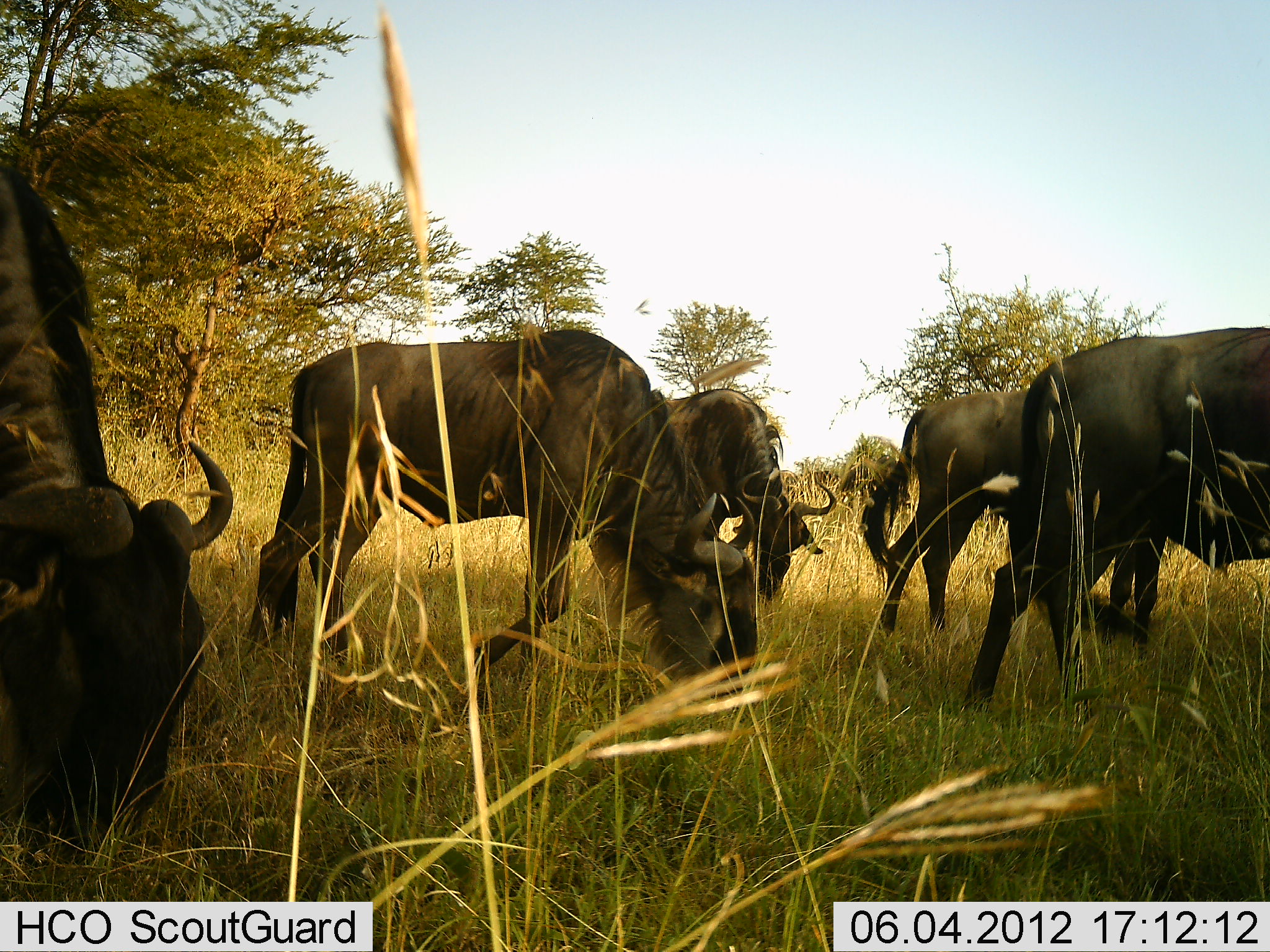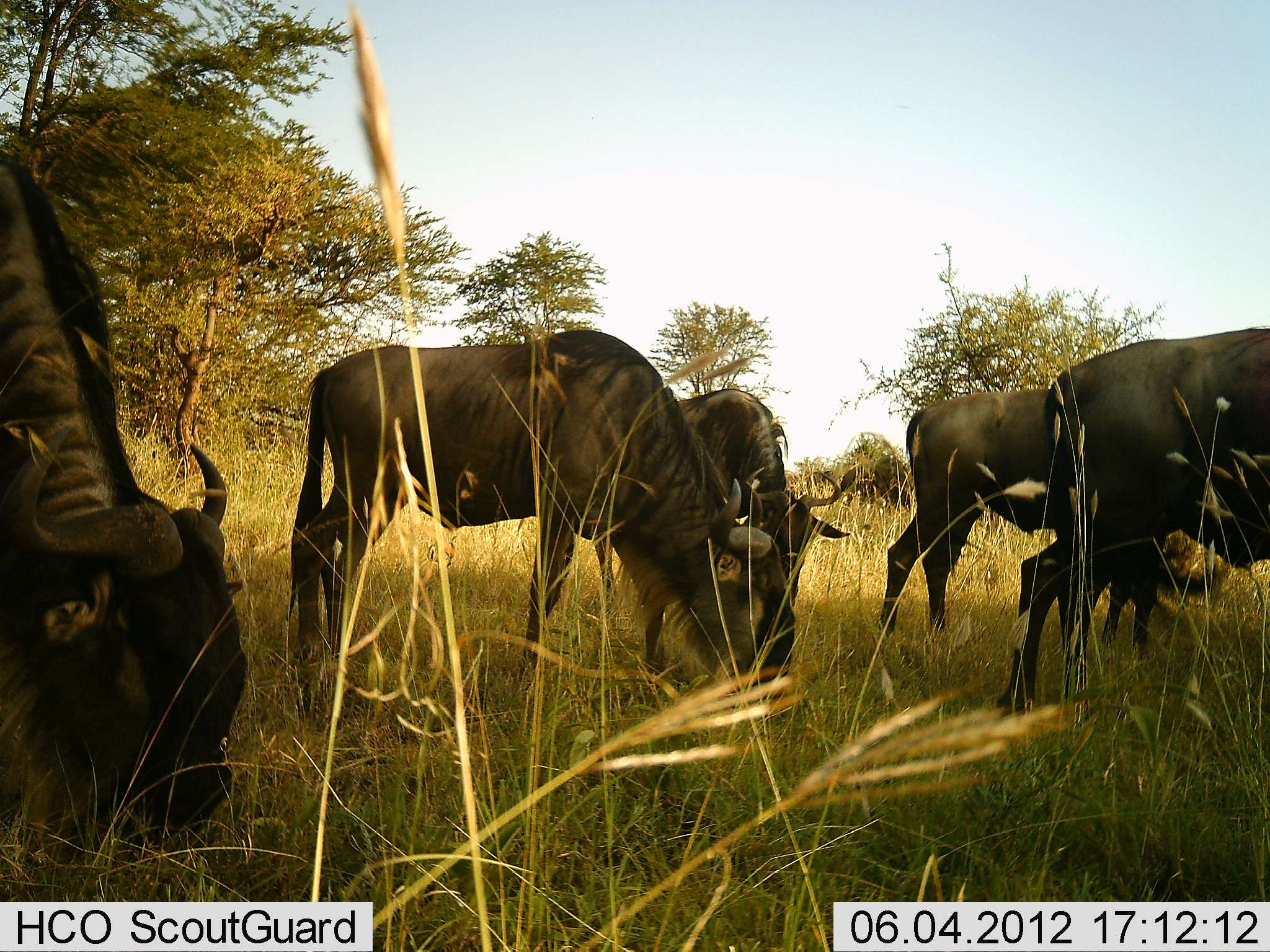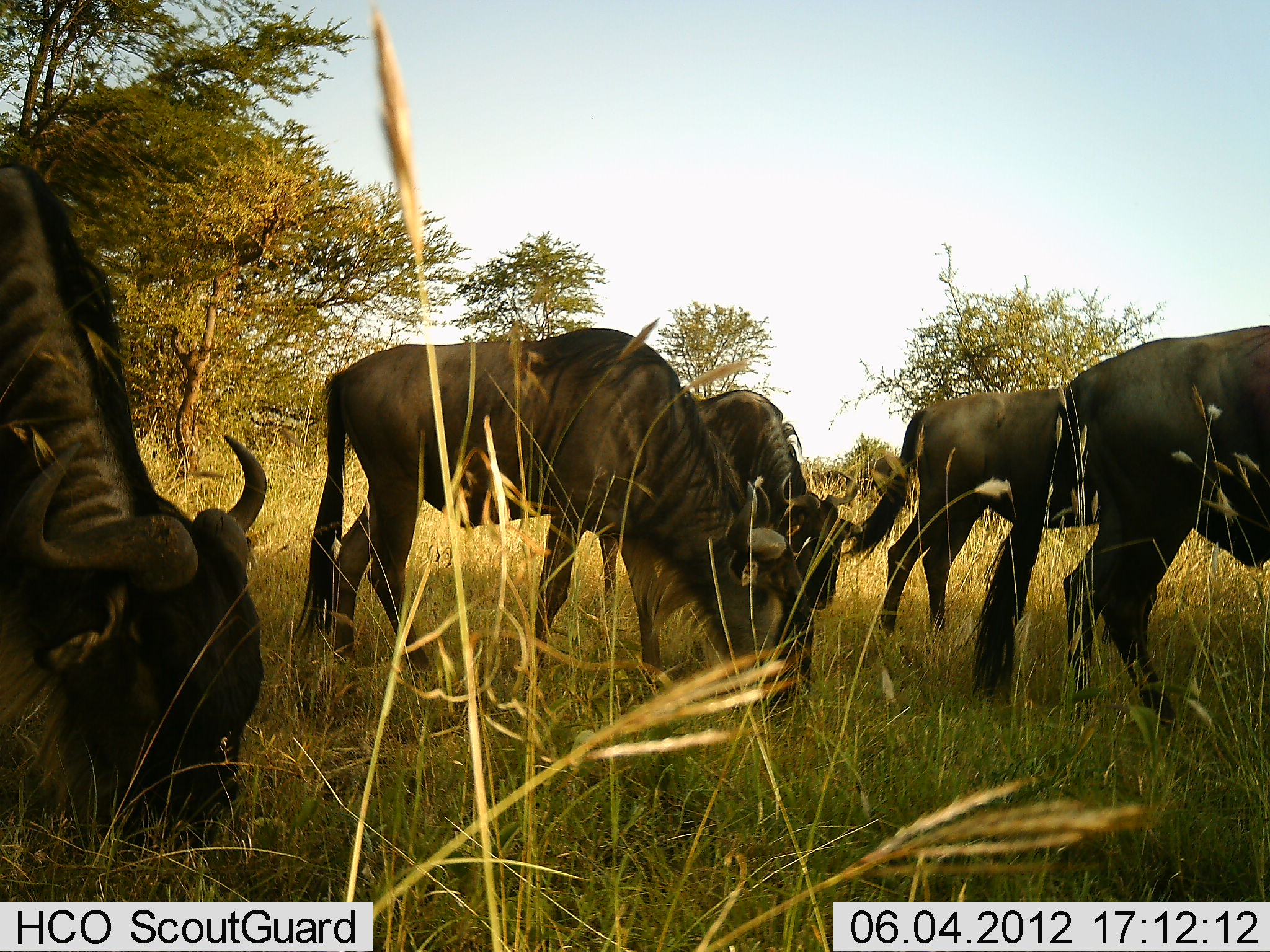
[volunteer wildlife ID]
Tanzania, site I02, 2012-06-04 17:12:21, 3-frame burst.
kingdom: Animalia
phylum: Chordata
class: Mammalia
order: Artiodactyla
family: Bovidae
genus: Connochaetes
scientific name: Connochaetes taurinus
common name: blue wildebeest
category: wildebeest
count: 5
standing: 20%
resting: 0%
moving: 10%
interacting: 0%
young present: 0%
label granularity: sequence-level